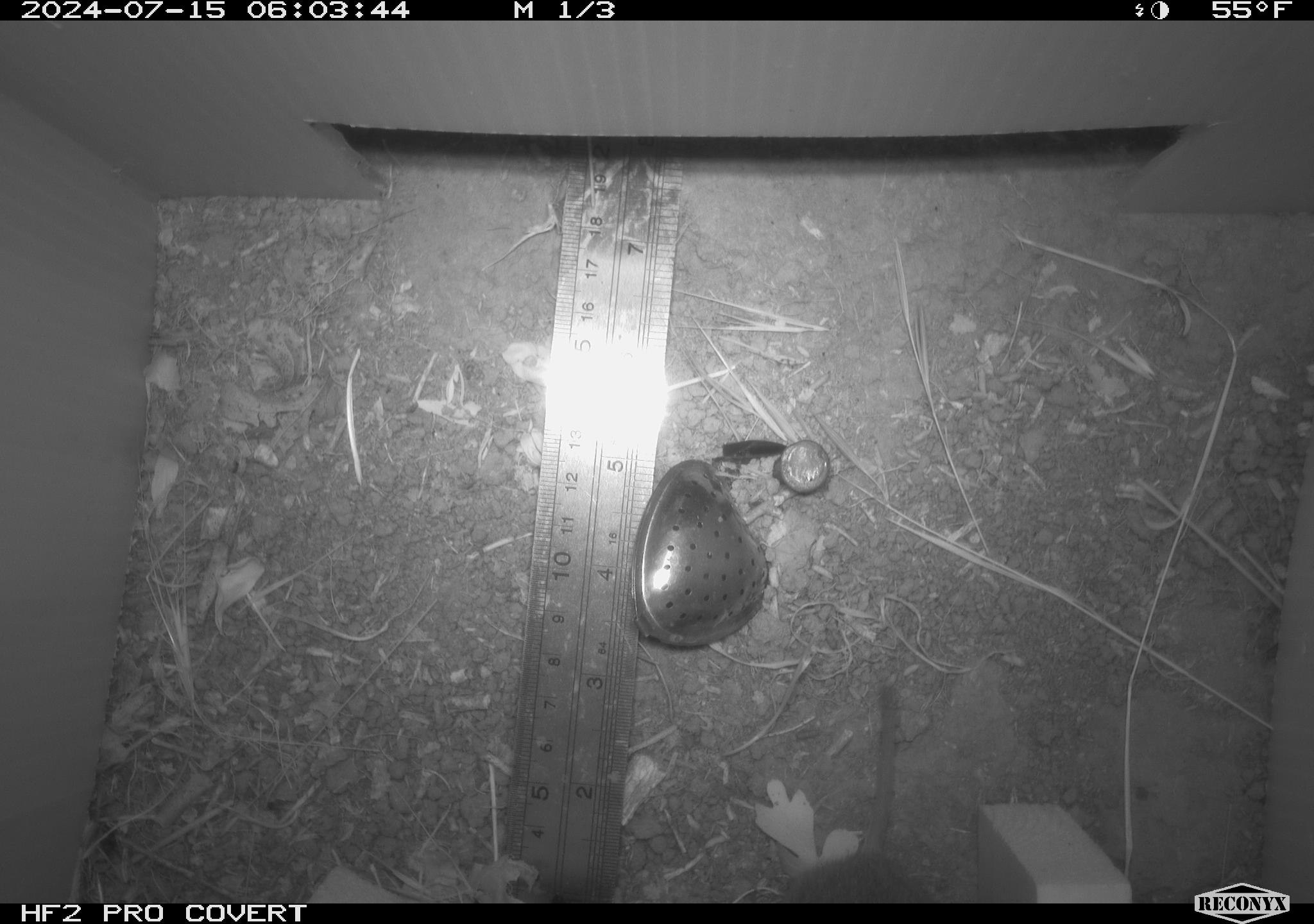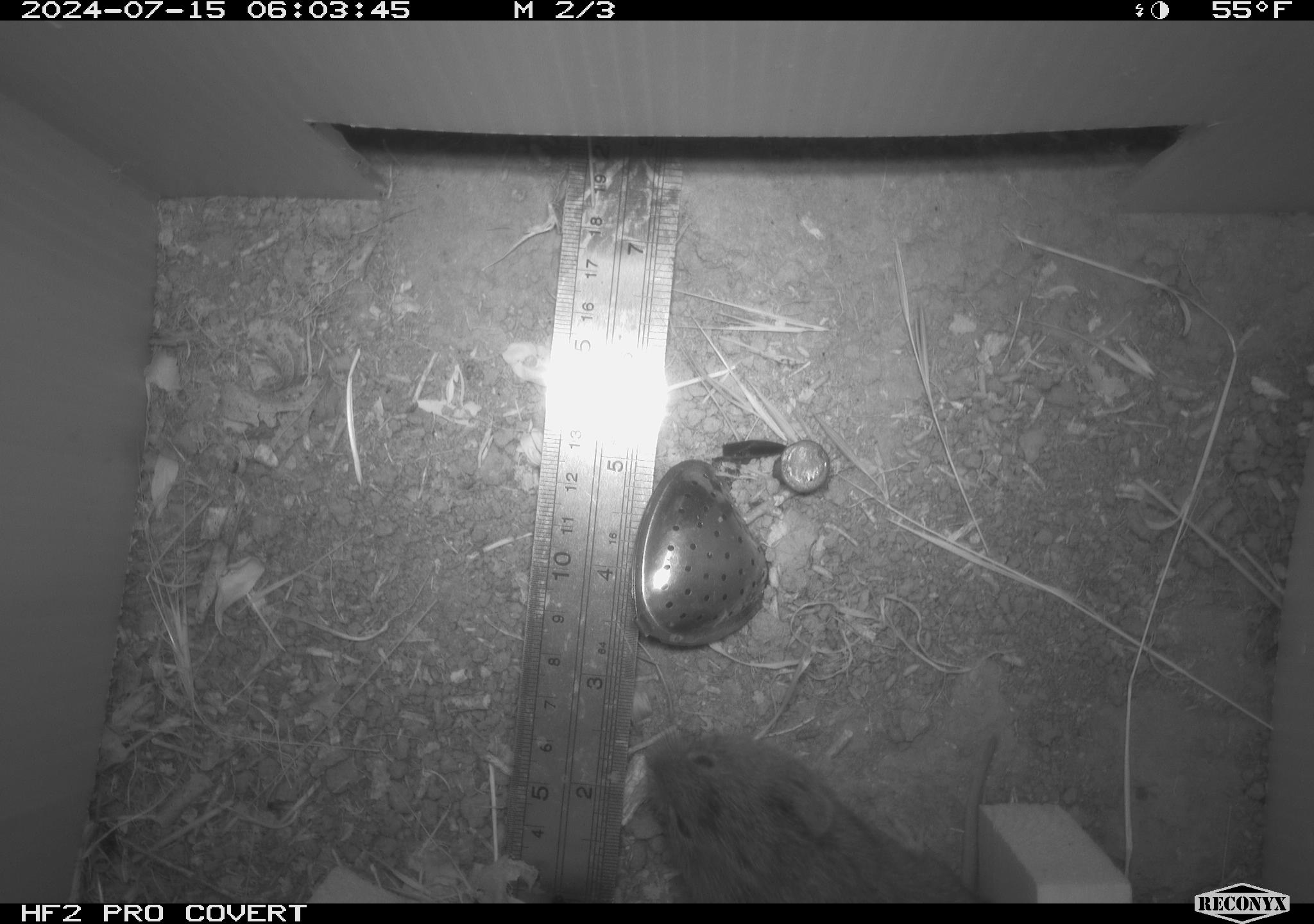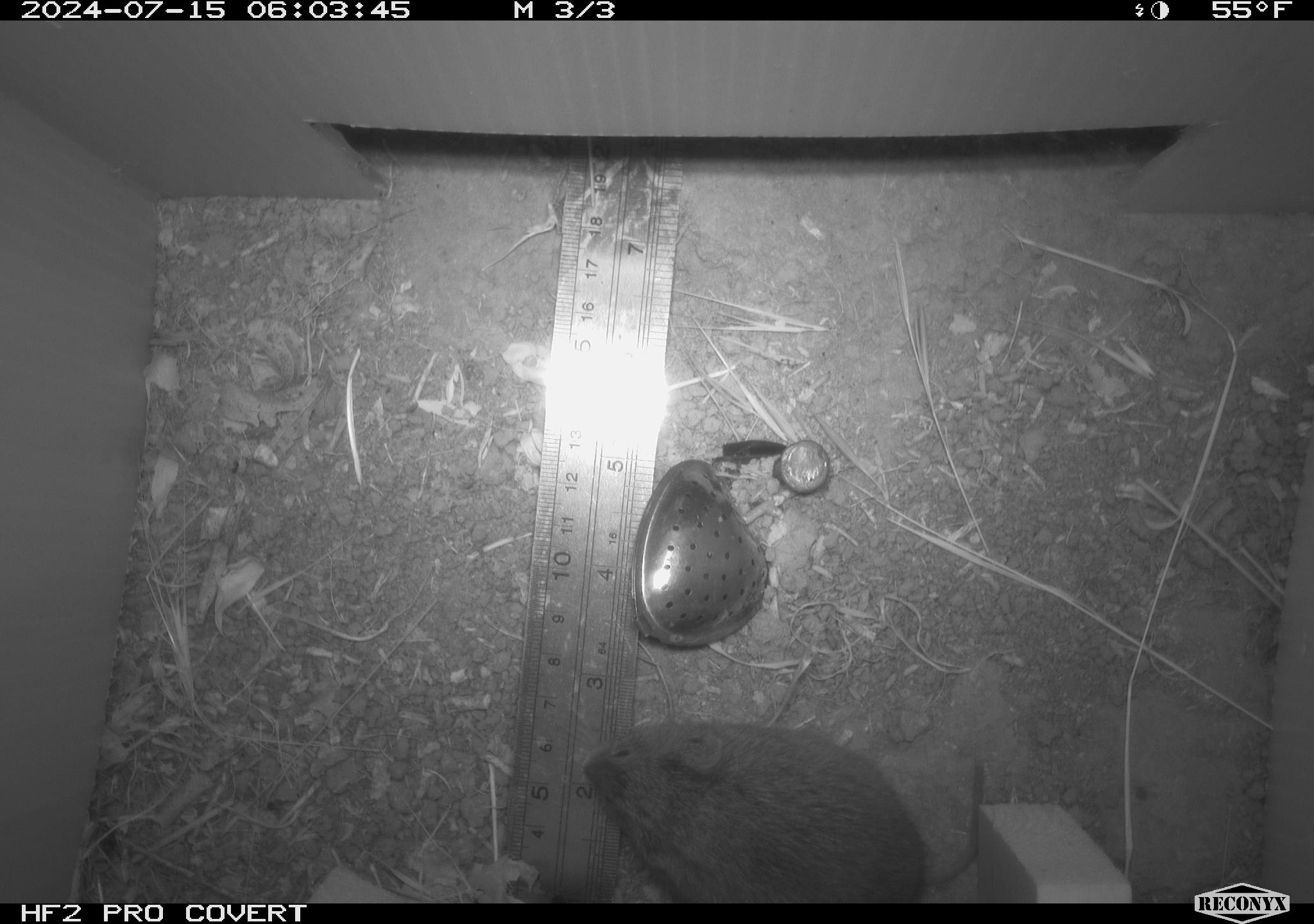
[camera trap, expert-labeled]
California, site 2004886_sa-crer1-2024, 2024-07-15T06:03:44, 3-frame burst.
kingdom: Animalia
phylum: Chordata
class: Mammalia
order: Rodentia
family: Cricetidae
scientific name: Arvicolinae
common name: voles, lemmings, and muskrats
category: arvicolinae subfamily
Arvicolinae subfamily (voles, lemmings, and muskrats) (Arvicolinae).